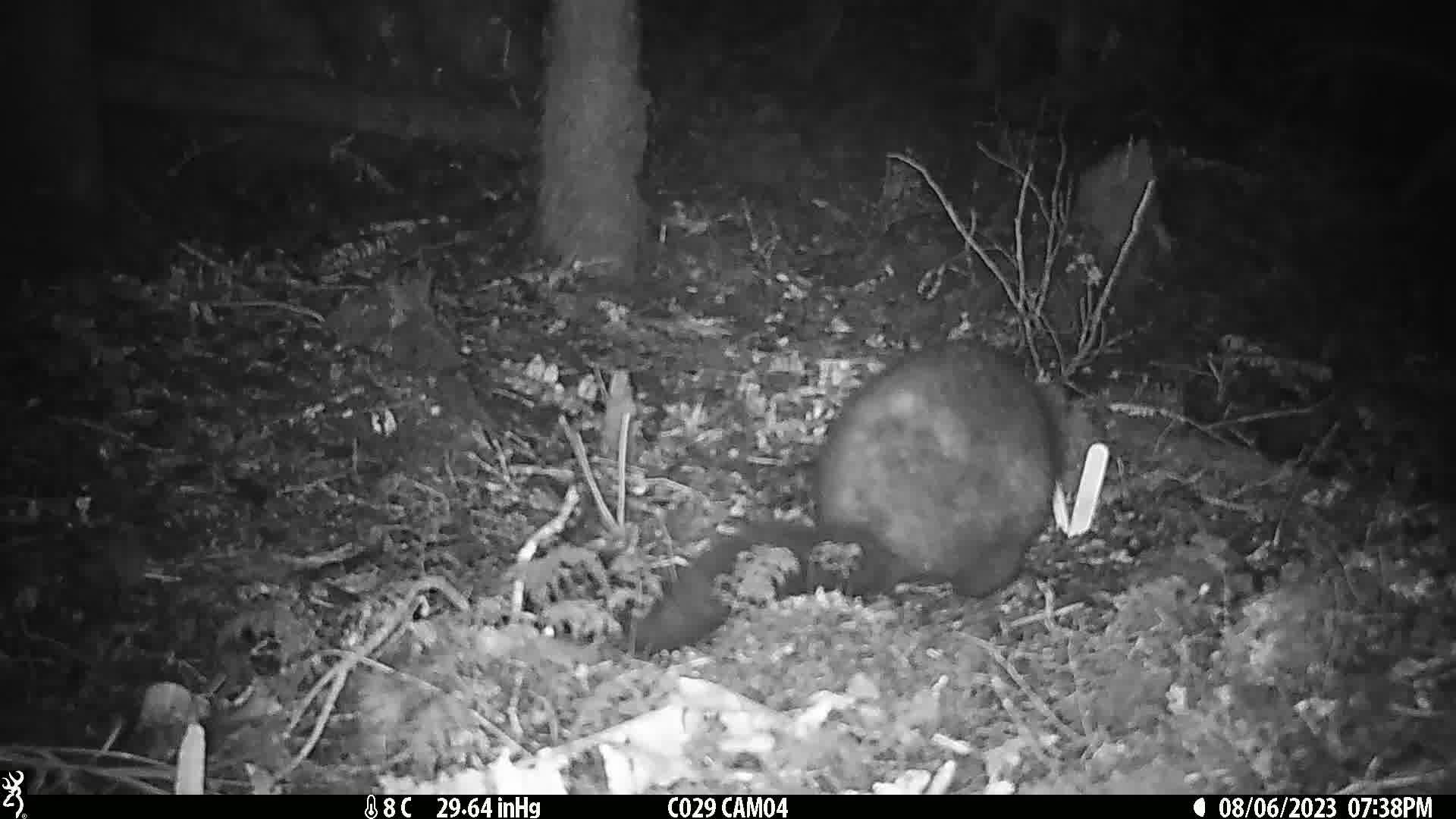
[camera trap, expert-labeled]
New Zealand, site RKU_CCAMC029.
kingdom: Animalia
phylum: Chordata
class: Mammalia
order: Diprotodontia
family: Phalangeridae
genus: Trichosurus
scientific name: Trichosurus vulpecula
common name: common brushtail possum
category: possum